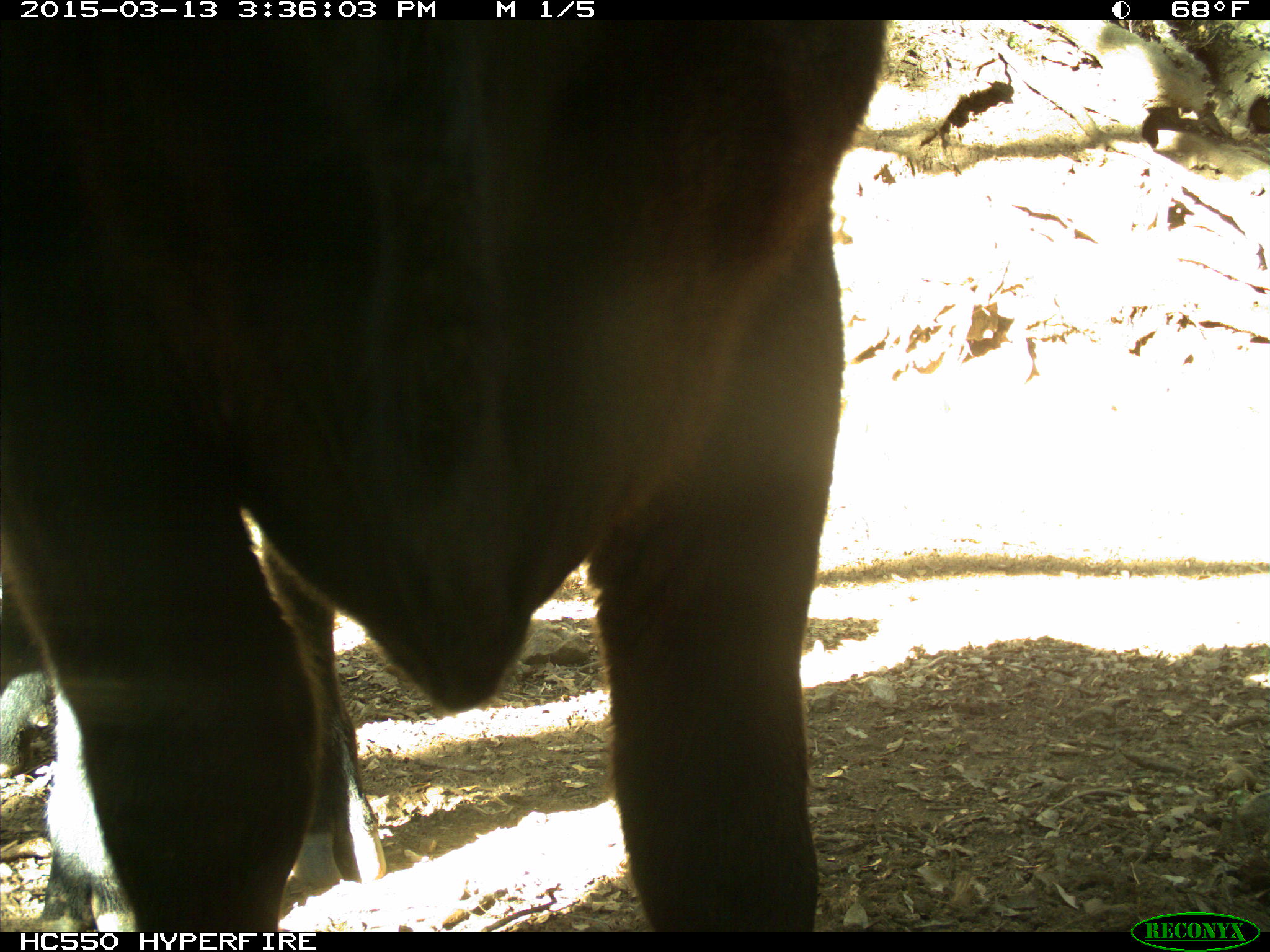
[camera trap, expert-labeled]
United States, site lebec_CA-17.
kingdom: Animalia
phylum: Chordata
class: Mammalia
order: Artiodactyla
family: Bovidae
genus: Bos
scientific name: Bos taurus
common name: domestic cow